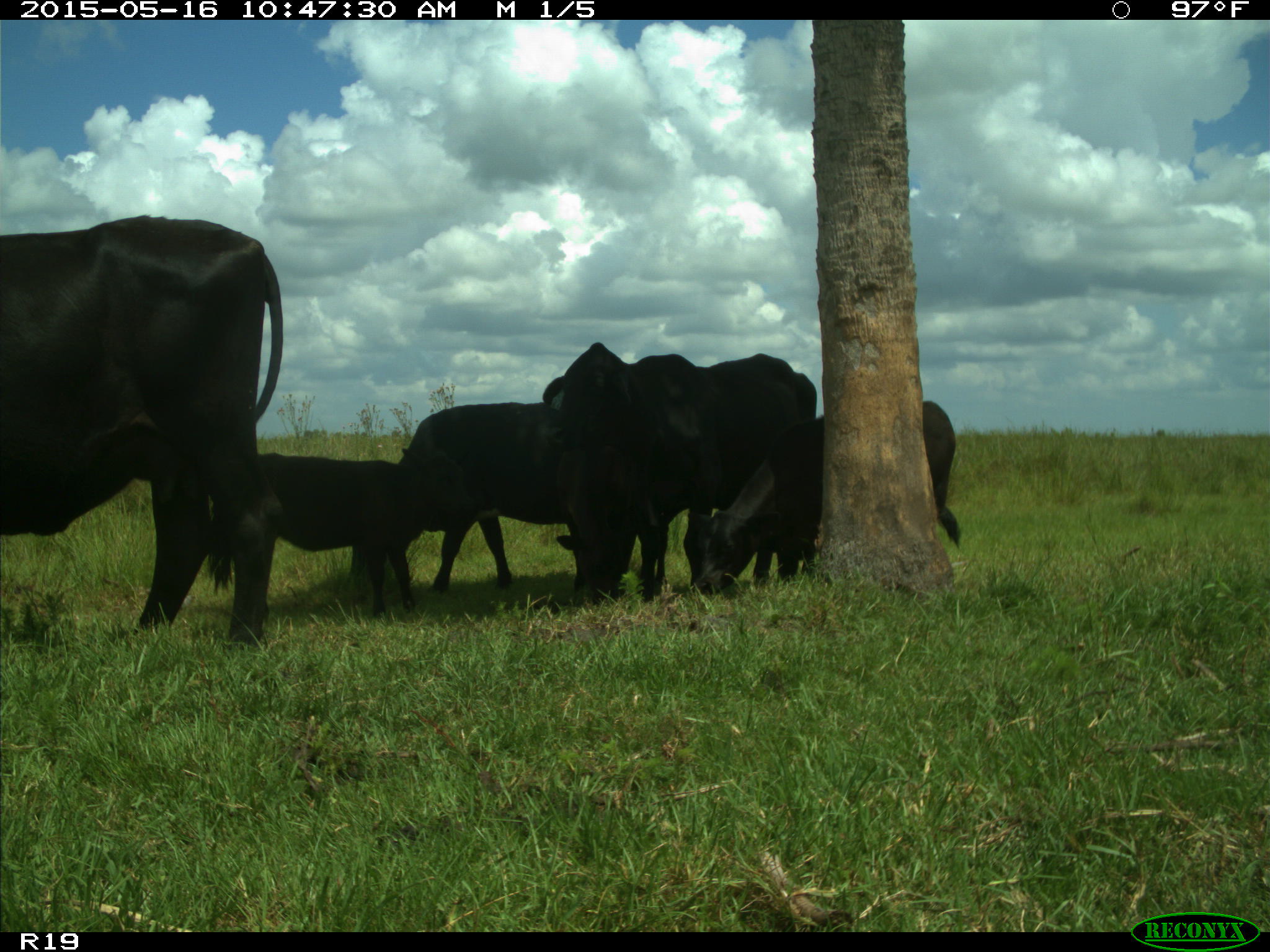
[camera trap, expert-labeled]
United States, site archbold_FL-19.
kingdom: Animalia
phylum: Chordata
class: Mammalia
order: Artiodactyla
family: Bovidae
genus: Bos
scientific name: Bos taurus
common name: domestic cow